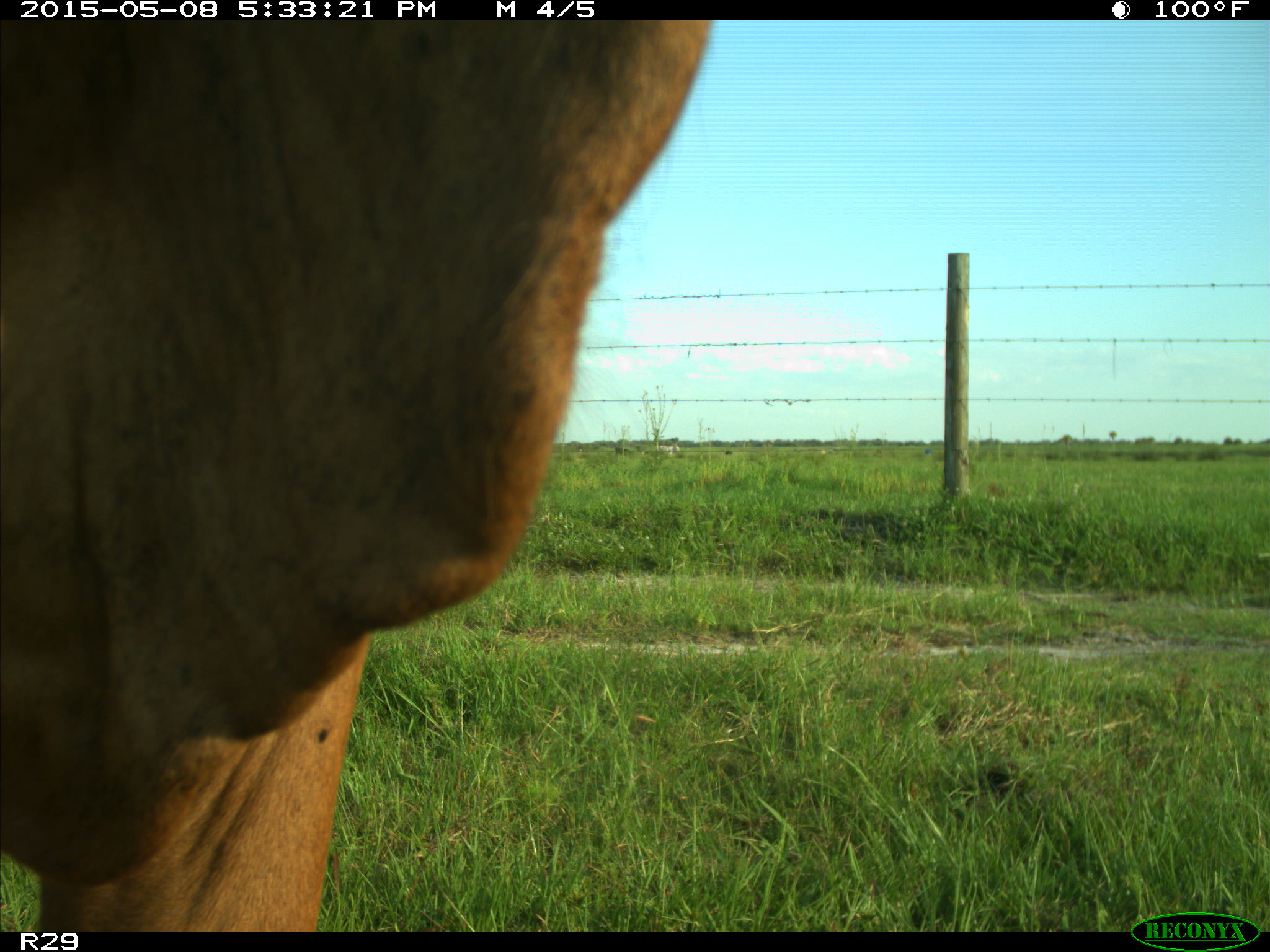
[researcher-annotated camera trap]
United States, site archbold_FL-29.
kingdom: Animalia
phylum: Chordata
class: Mammalia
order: Artiodactyla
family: Bovidae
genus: Bos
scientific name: Bos taurus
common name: domestic cow